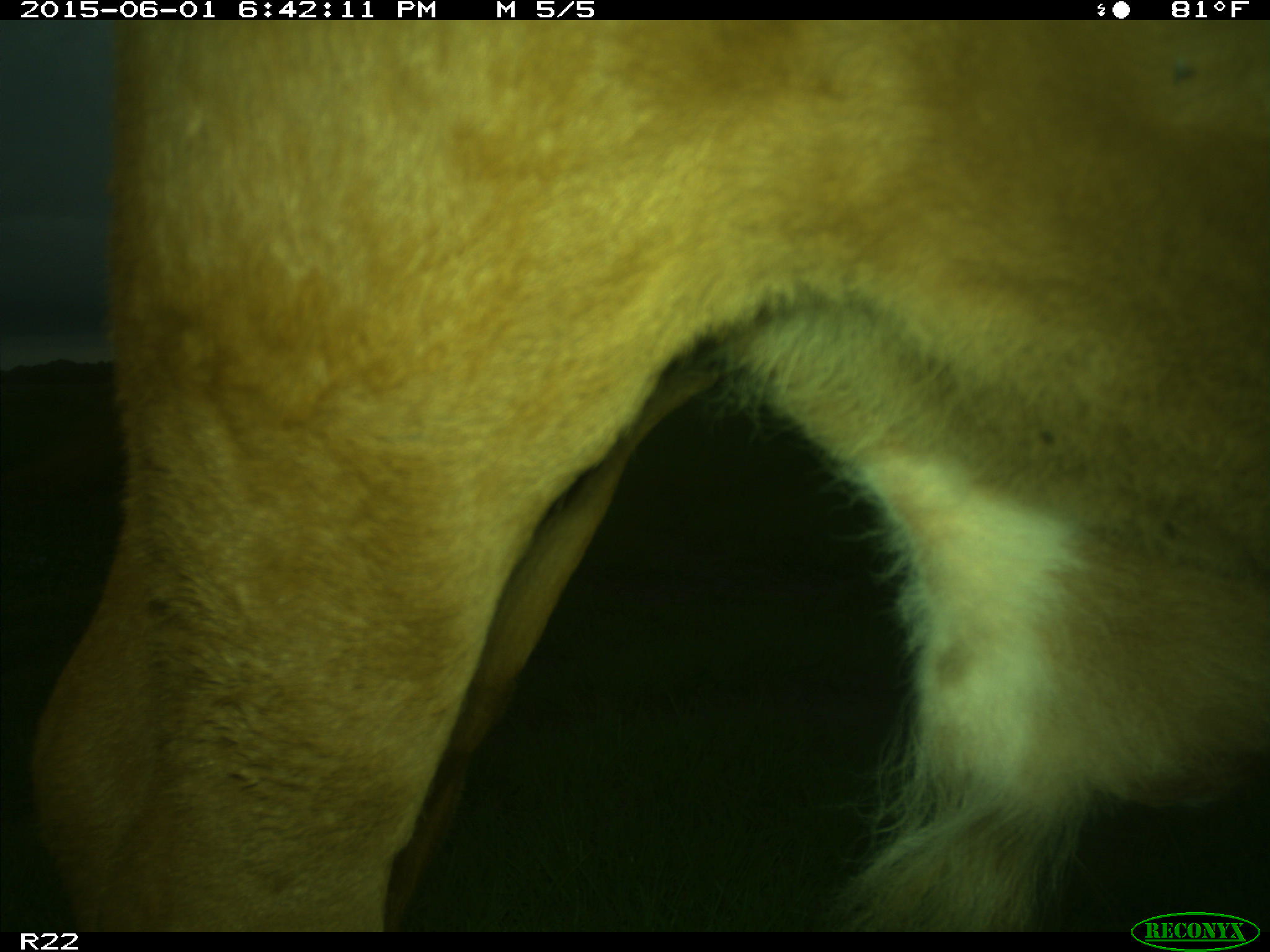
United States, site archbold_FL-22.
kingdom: Animalia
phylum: Chordata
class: Mammalia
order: Artiodactyla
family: Bovidae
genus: Bos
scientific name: Bos taurus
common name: domestic cow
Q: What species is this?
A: Bos taurus (domestic cow).